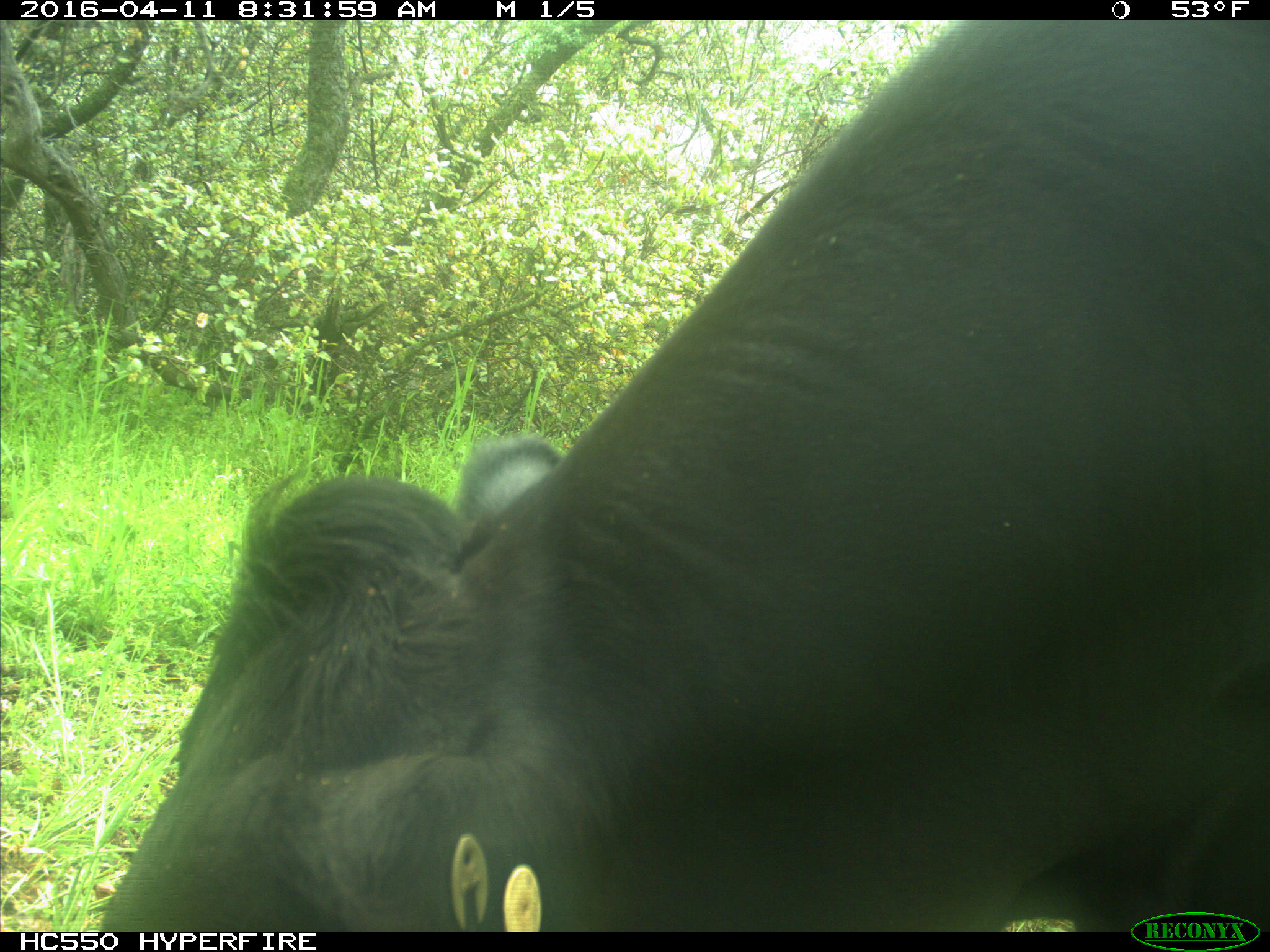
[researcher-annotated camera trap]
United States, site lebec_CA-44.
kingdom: Animalia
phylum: Chordata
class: Mammalia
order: Artiodactyla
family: Bovidae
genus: Bos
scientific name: Bos taurus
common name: domestic cow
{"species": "Bos taurus (domestic cow)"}